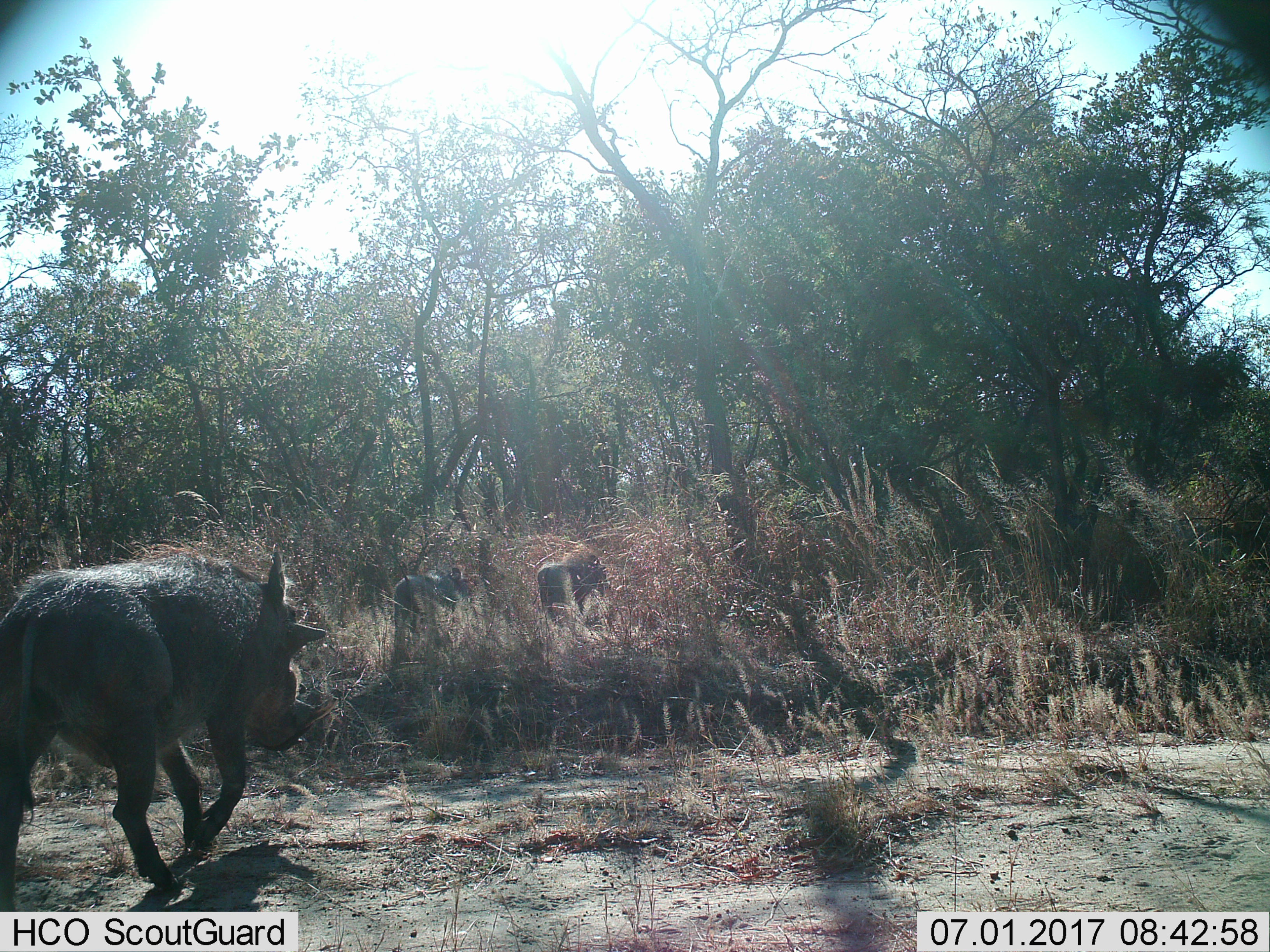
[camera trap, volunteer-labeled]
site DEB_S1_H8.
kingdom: Animalia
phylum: Chordata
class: Mammalia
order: Artiodactyla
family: Suidae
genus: Phacochoerus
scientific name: Phacochoerus africanus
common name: warthog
Warthog (Phacochoerus africanus), count 3. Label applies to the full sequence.